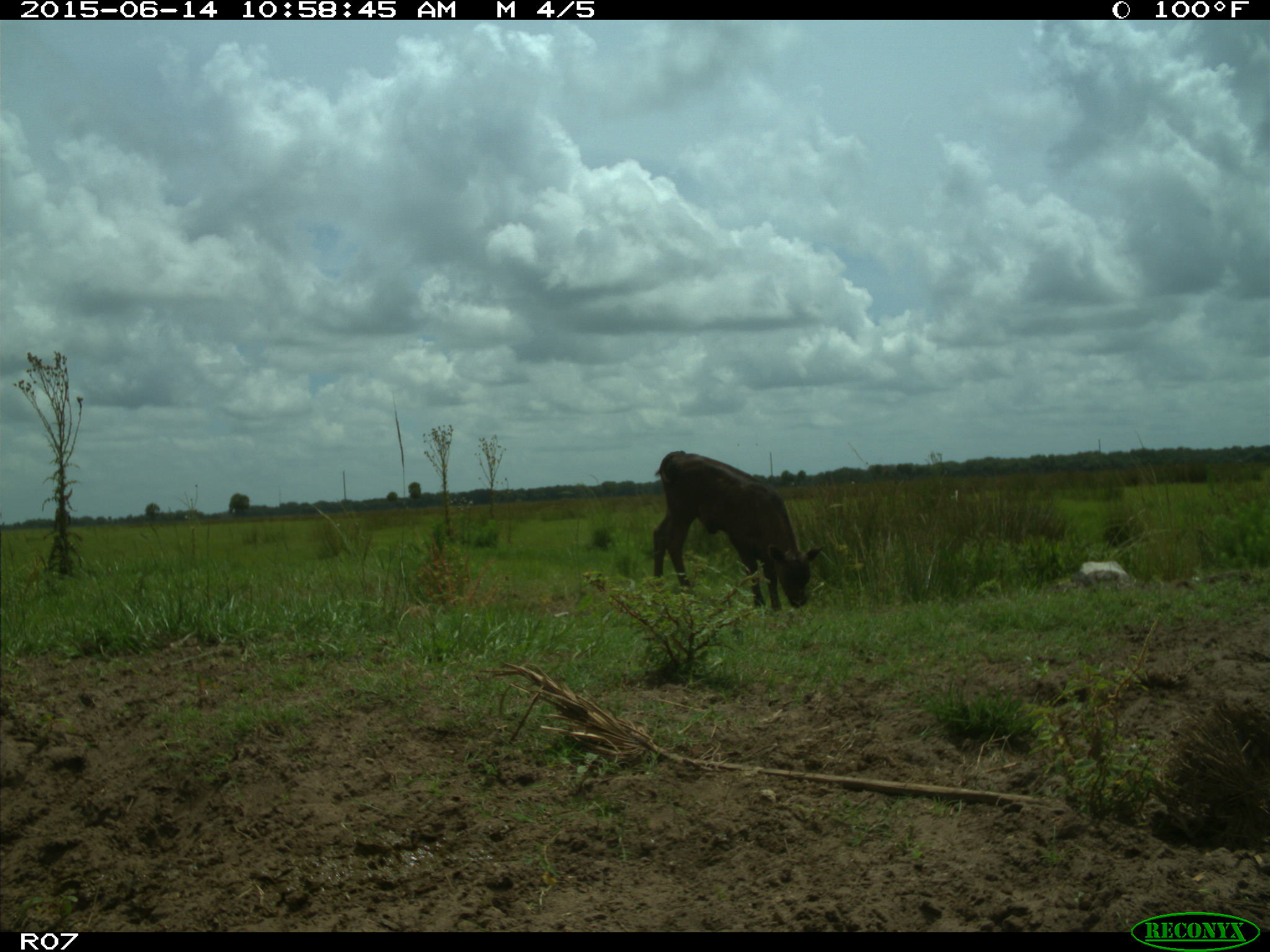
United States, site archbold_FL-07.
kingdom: Animalia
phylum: Chordata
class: Mammalia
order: Artiodactyla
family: Bovidae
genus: Bos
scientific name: Bos taurus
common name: domestic cow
Bos taurus (domestic cow).